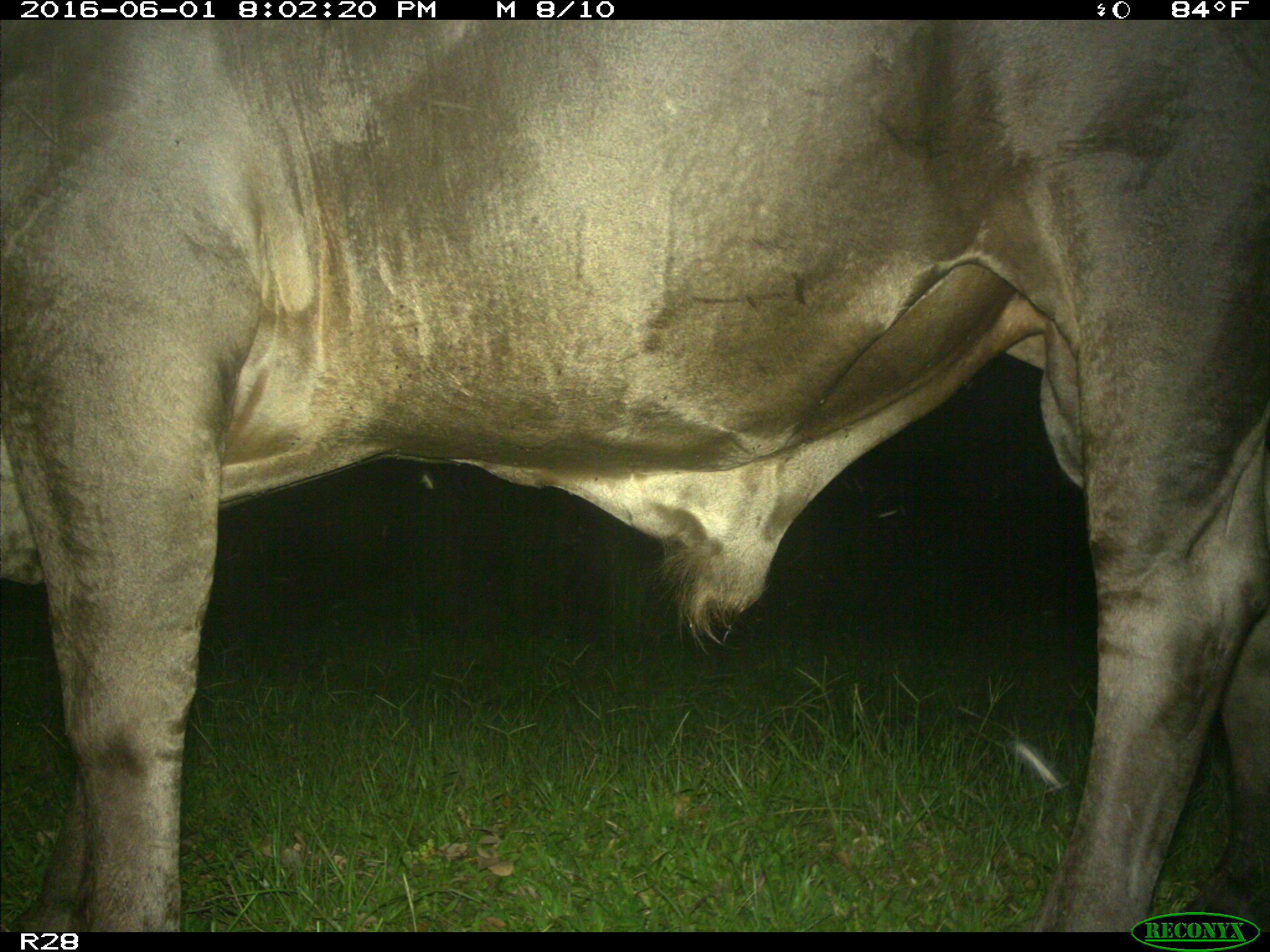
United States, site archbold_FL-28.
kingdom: Animalia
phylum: Chordata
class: Mammalia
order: Artiodactyla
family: Bovidae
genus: Bos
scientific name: Bos taurus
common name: domestic cow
Bos taurus (domestic cow).